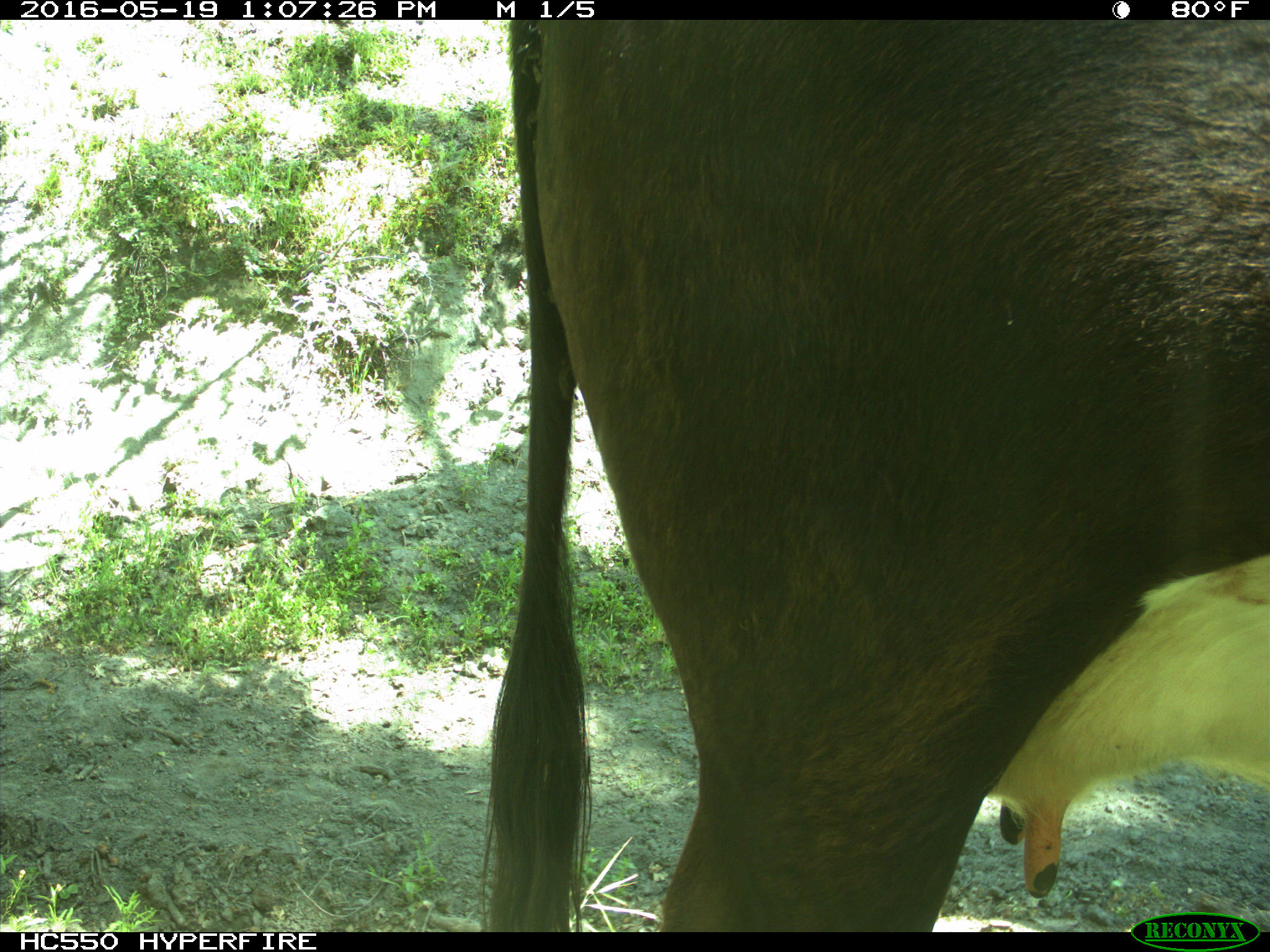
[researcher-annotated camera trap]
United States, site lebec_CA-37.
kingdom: Animalia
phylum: Chordata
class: Mammalia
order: Artiodactyla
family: Bovidae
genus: Bos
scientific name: Bos taurus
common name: domestic cow